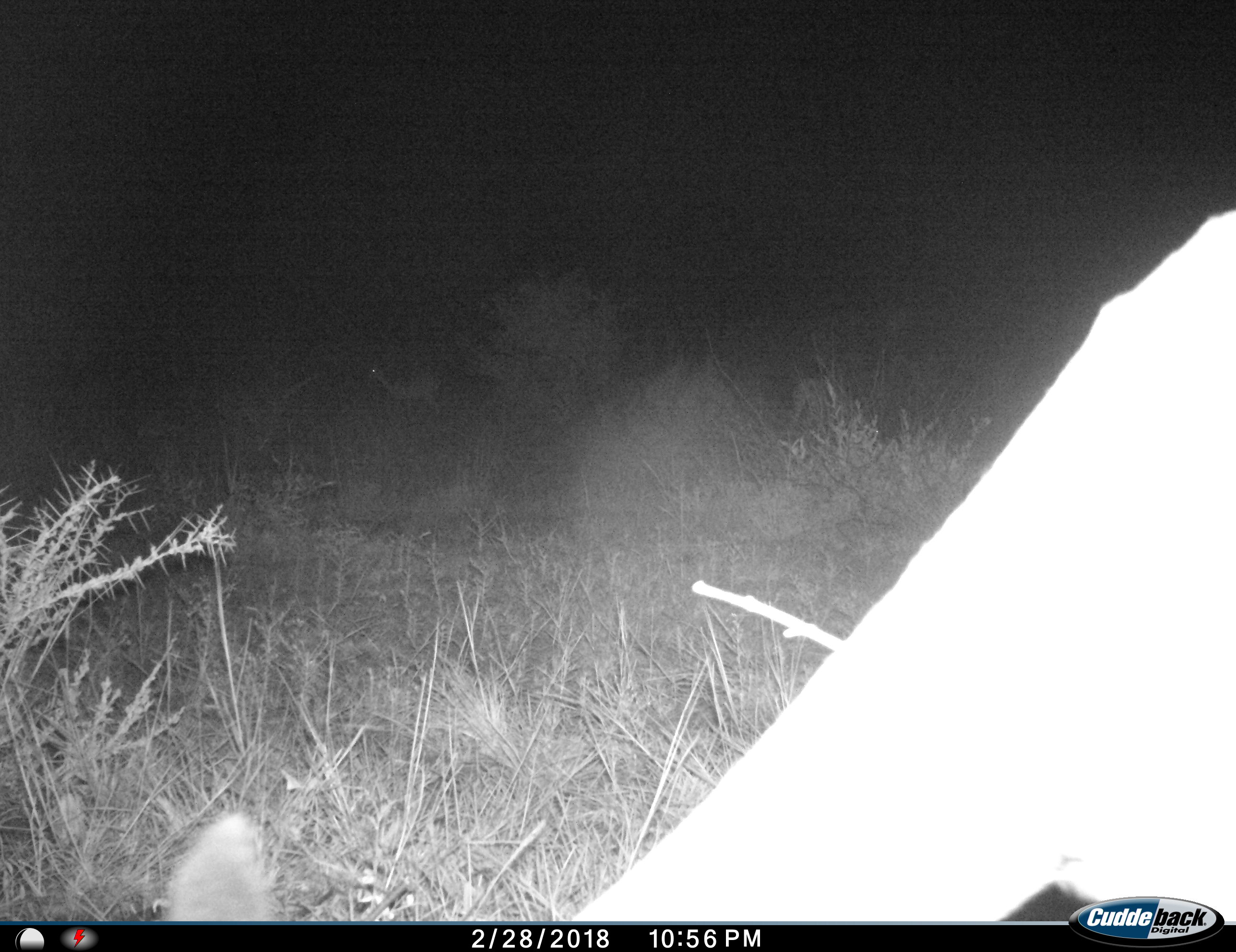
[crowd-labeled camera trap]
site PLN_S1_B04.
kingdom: Animalia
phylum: Chordata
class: Mammalia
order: Artiodactyla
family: Bovidae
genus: Aepyceros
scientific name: Aepyceros melampus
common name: impala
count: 1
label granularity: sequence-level